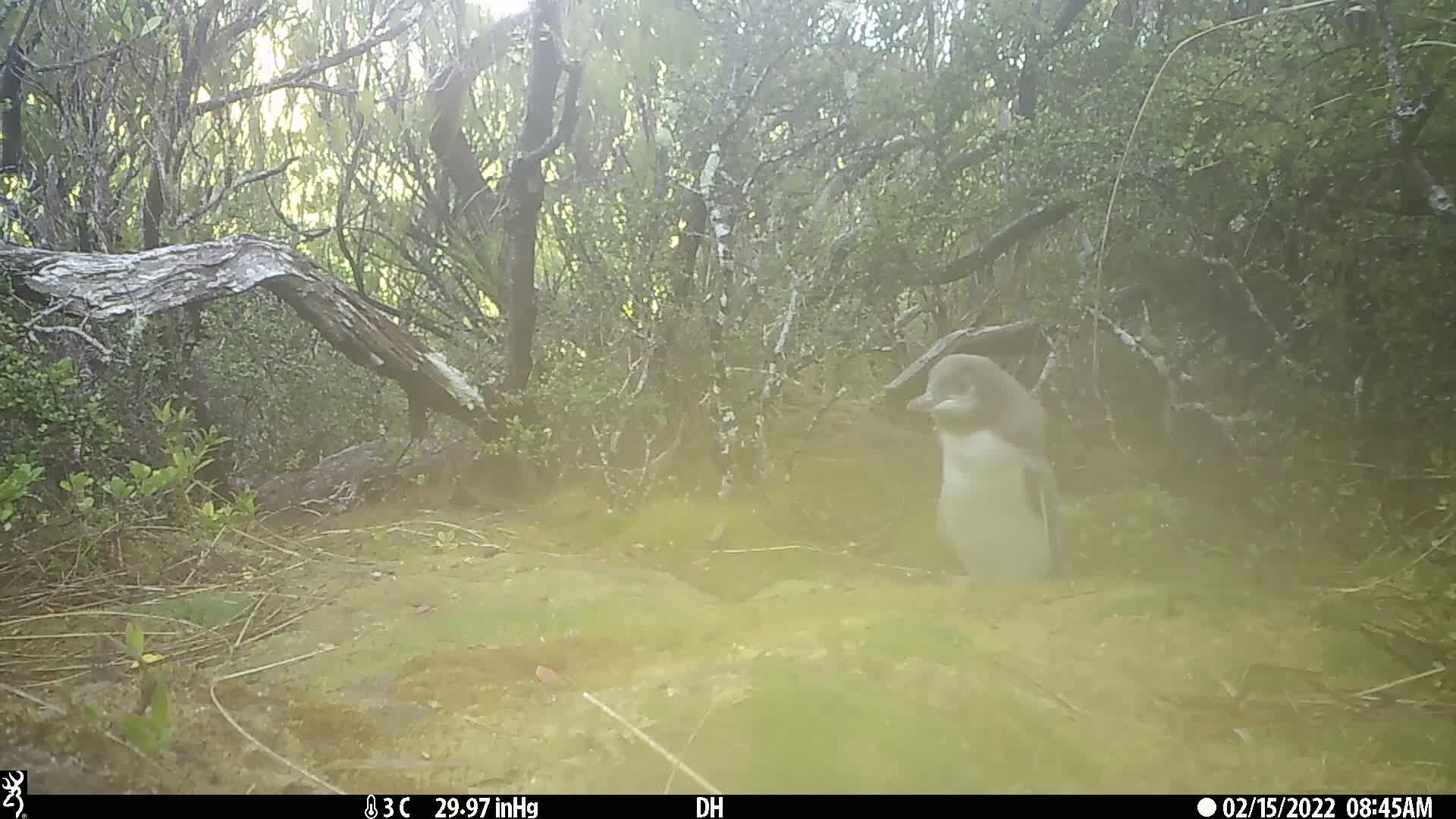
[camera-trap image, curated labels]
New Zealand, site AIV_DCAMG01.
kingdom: Animalia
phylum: Chordata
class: Aves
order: Sphenisciformes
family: Spheniscidae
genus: Megadyptes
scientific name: Megadyptes antipodes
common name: yellow-eyed penguin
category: yellow eyed penguin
Yellow eyed penguin (yellow-eyed penguin) (Megadyptes antipodes).